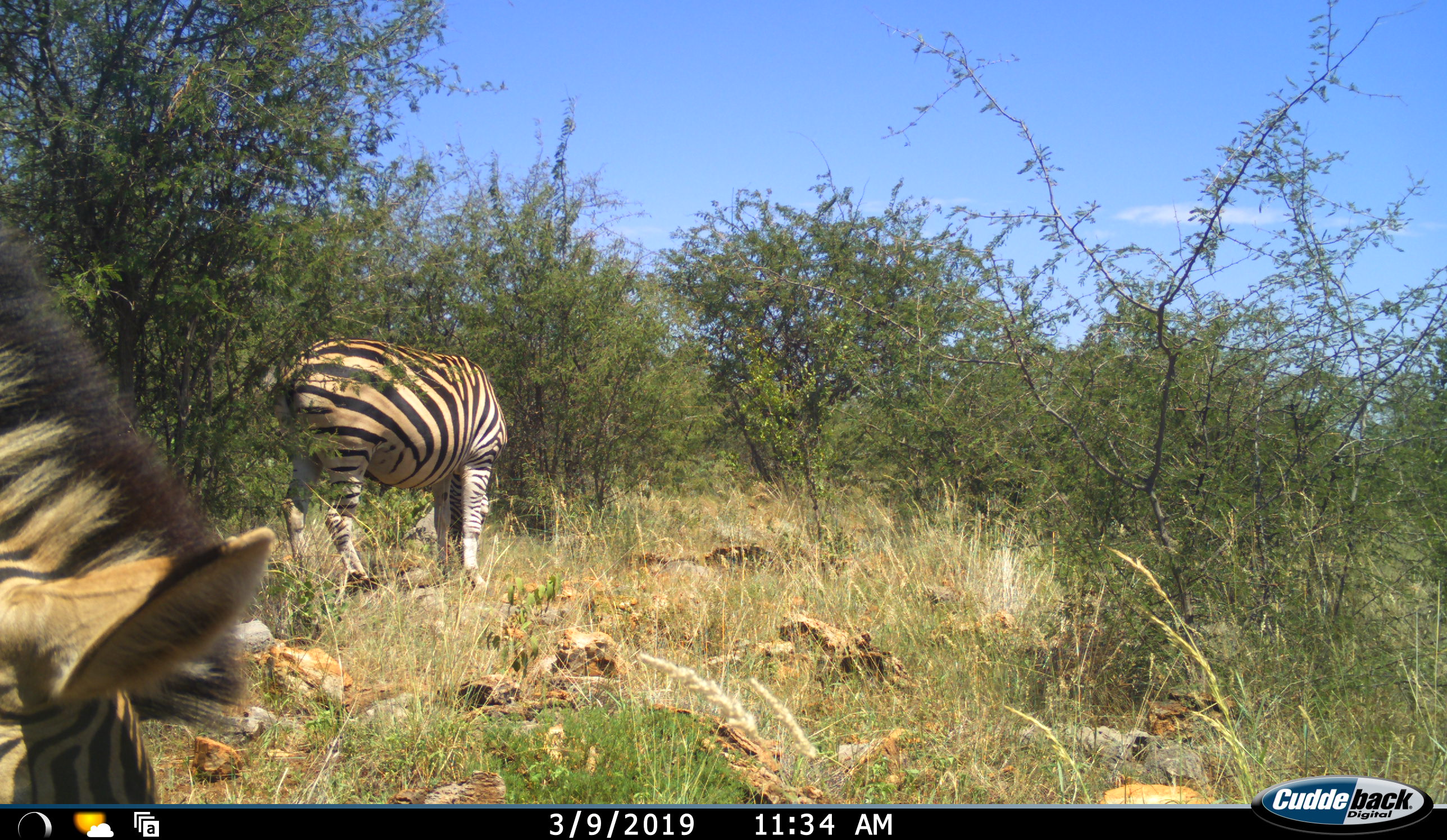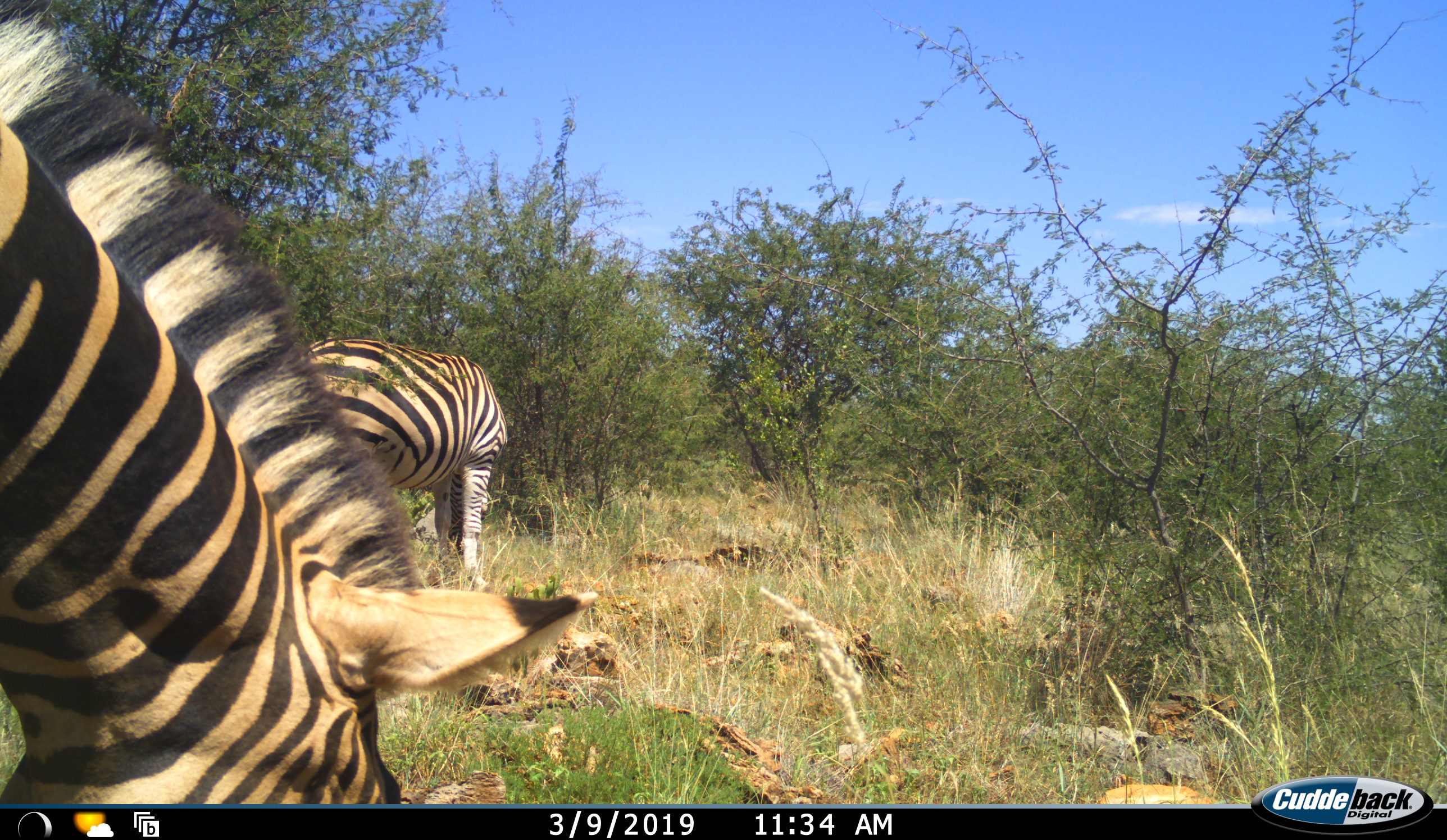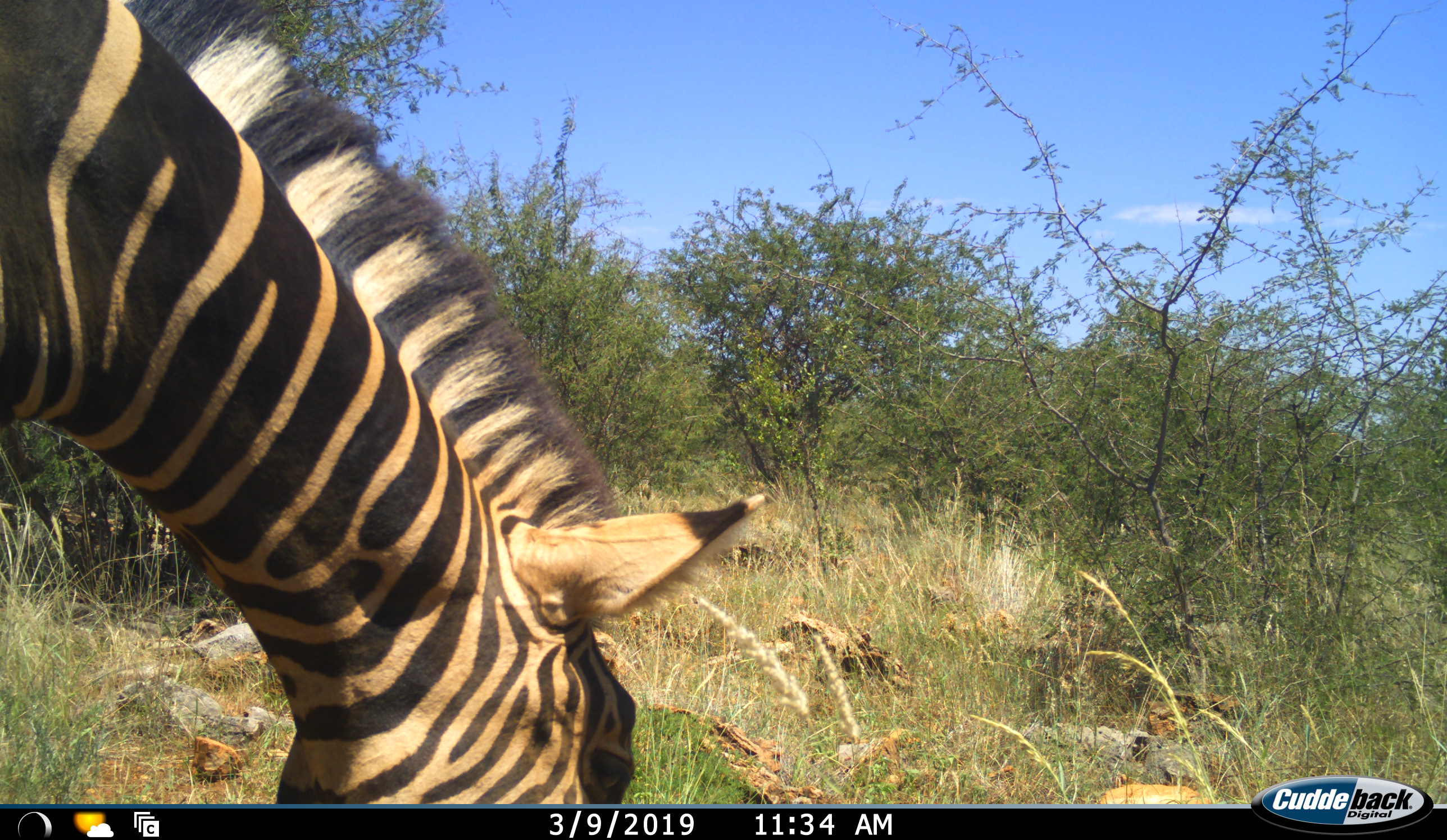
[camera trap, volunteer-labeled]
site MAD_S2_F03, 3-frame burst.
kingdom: Animalia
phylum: Chordata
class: Mammalia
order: Perissodactyla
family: Equidae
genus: Equus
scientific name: Equus quagga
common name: plains zebra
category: zebraplains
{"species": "zebraplains (plains zebra) (Equus quagga)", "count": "2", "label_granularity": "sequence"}